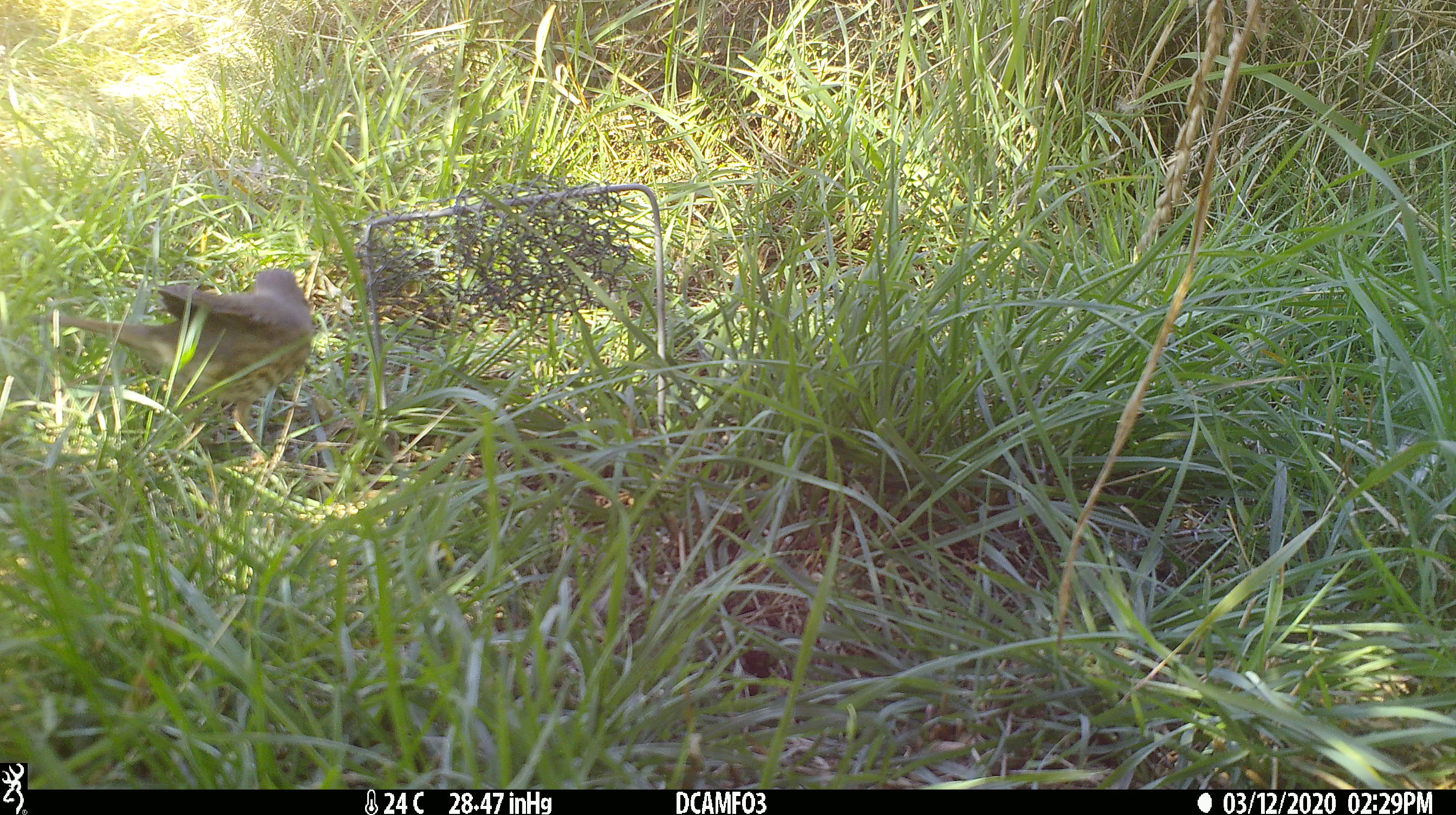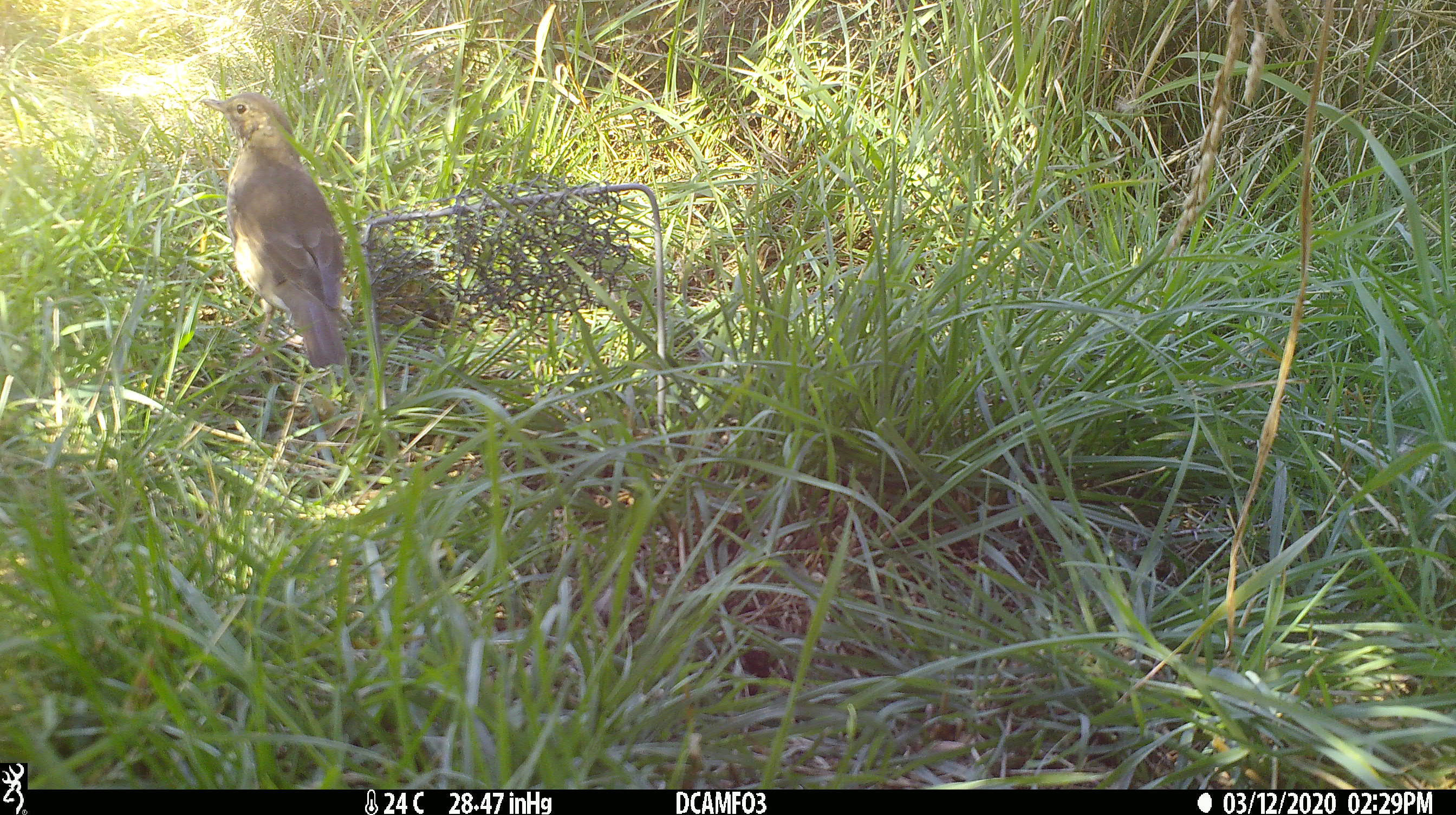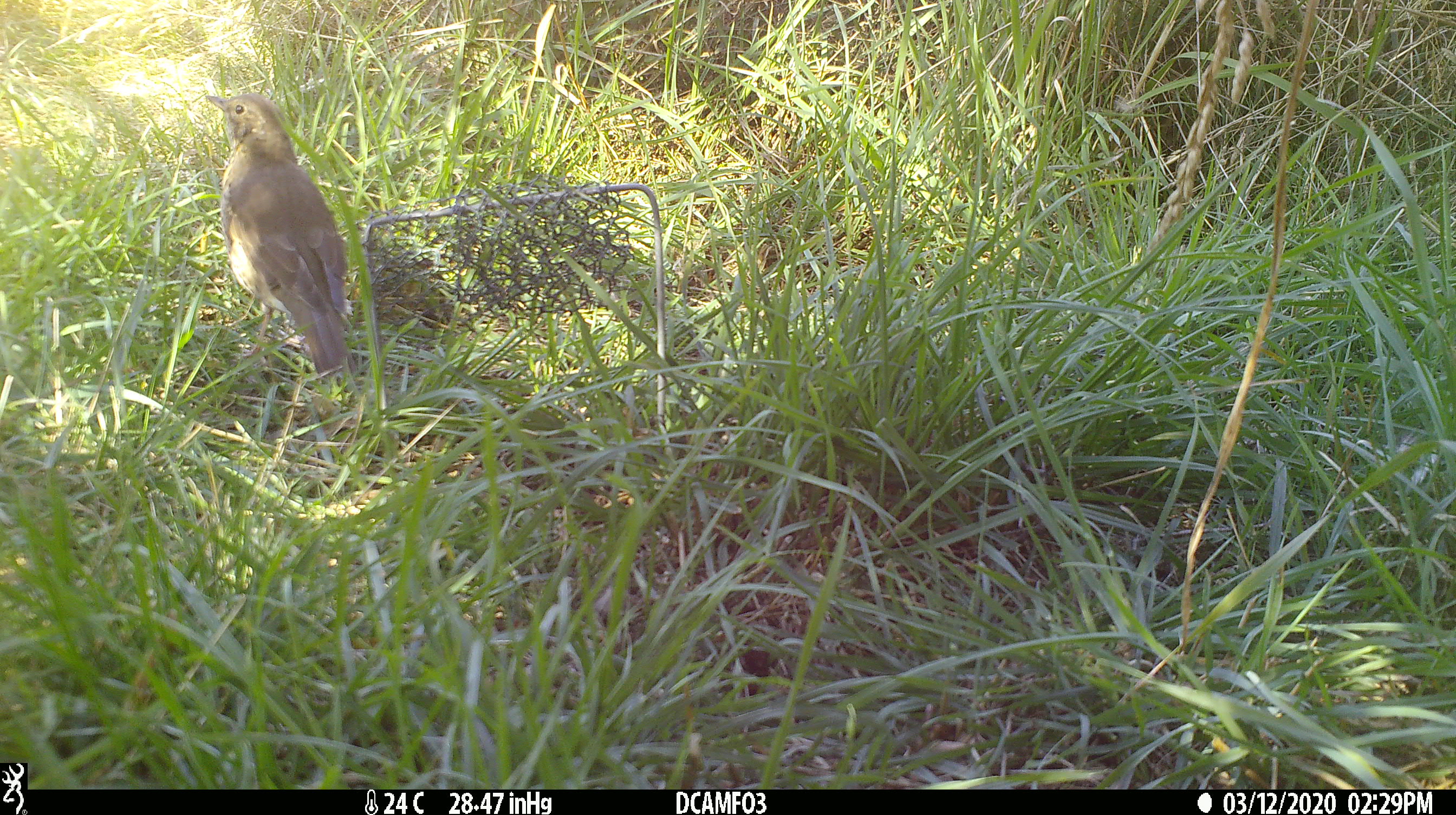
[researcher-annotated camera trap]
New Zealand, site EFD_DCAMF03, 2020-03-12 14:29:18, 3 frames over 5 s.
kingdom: Animalia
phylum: Chordata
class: Aves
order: Passeriformes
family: Turdidae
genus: Turdus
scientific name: Turdus philomelos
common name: song thrush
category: thrush